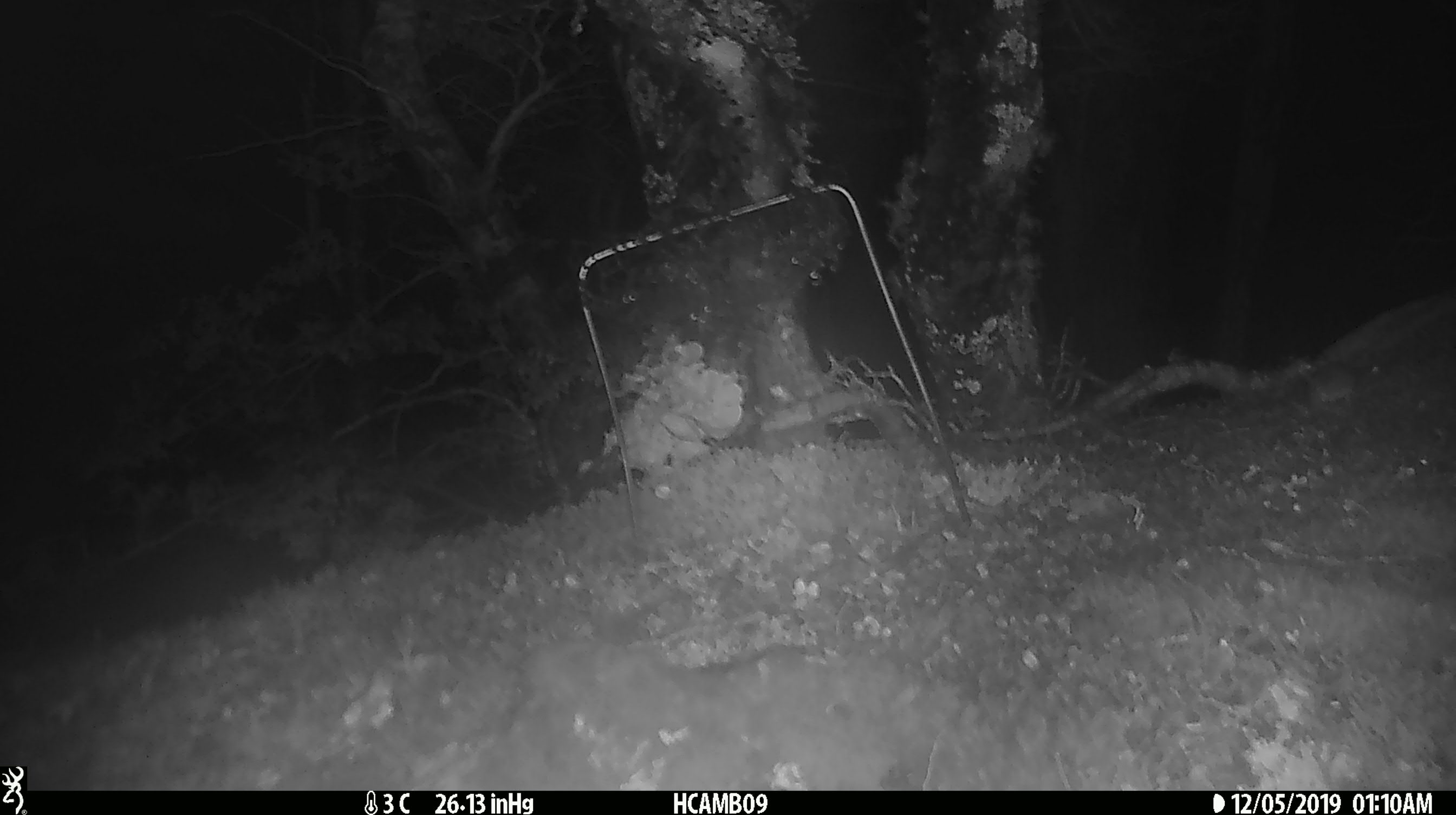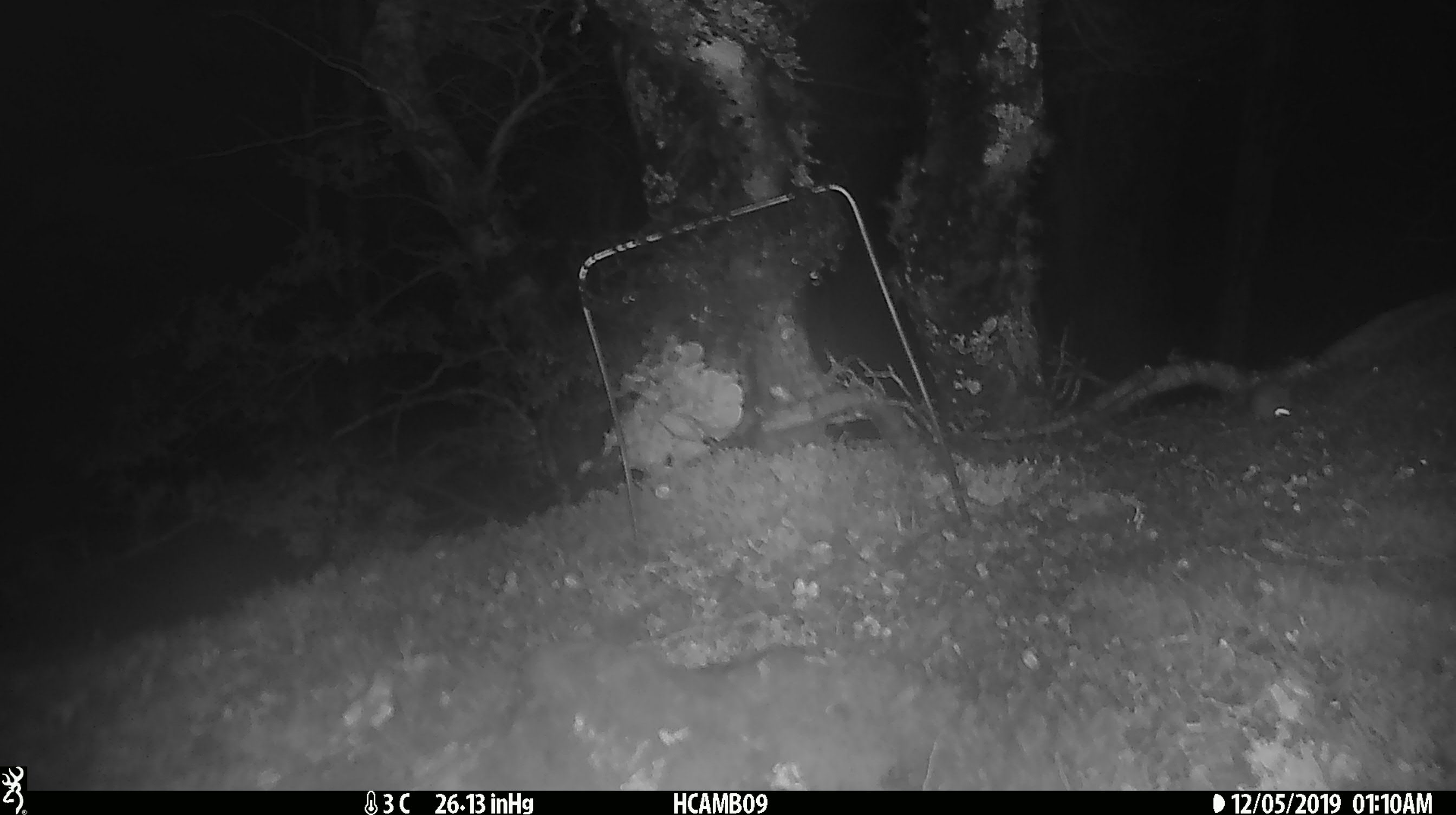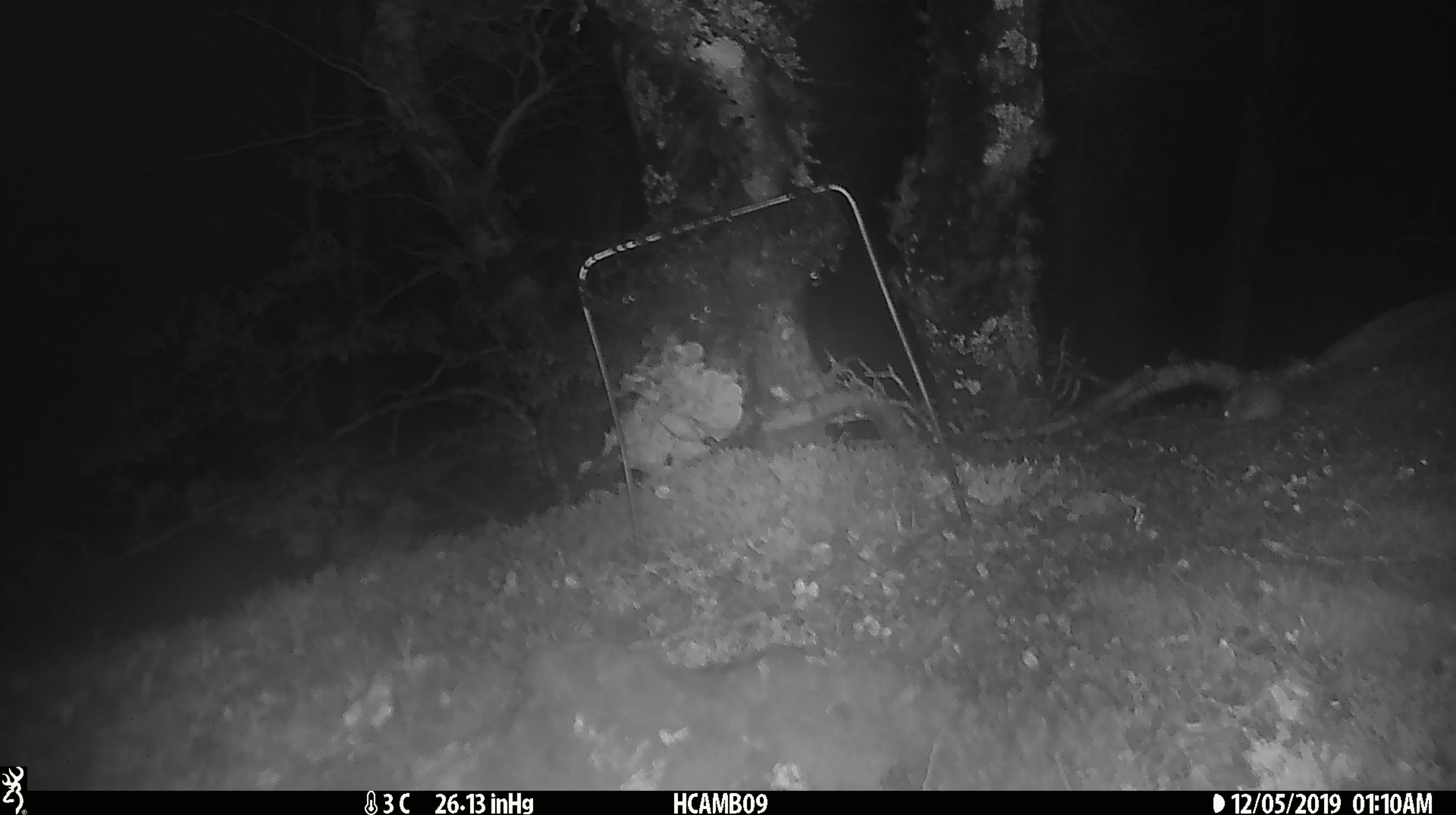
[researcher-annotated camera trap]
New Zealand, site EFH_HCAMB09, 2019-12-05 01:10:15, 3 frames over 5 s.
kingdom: Animalia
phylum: Chordata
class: Mammalia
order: Rodentia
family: Muridae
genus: Mus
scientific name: Mus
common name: mouse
Mouse (Mus).